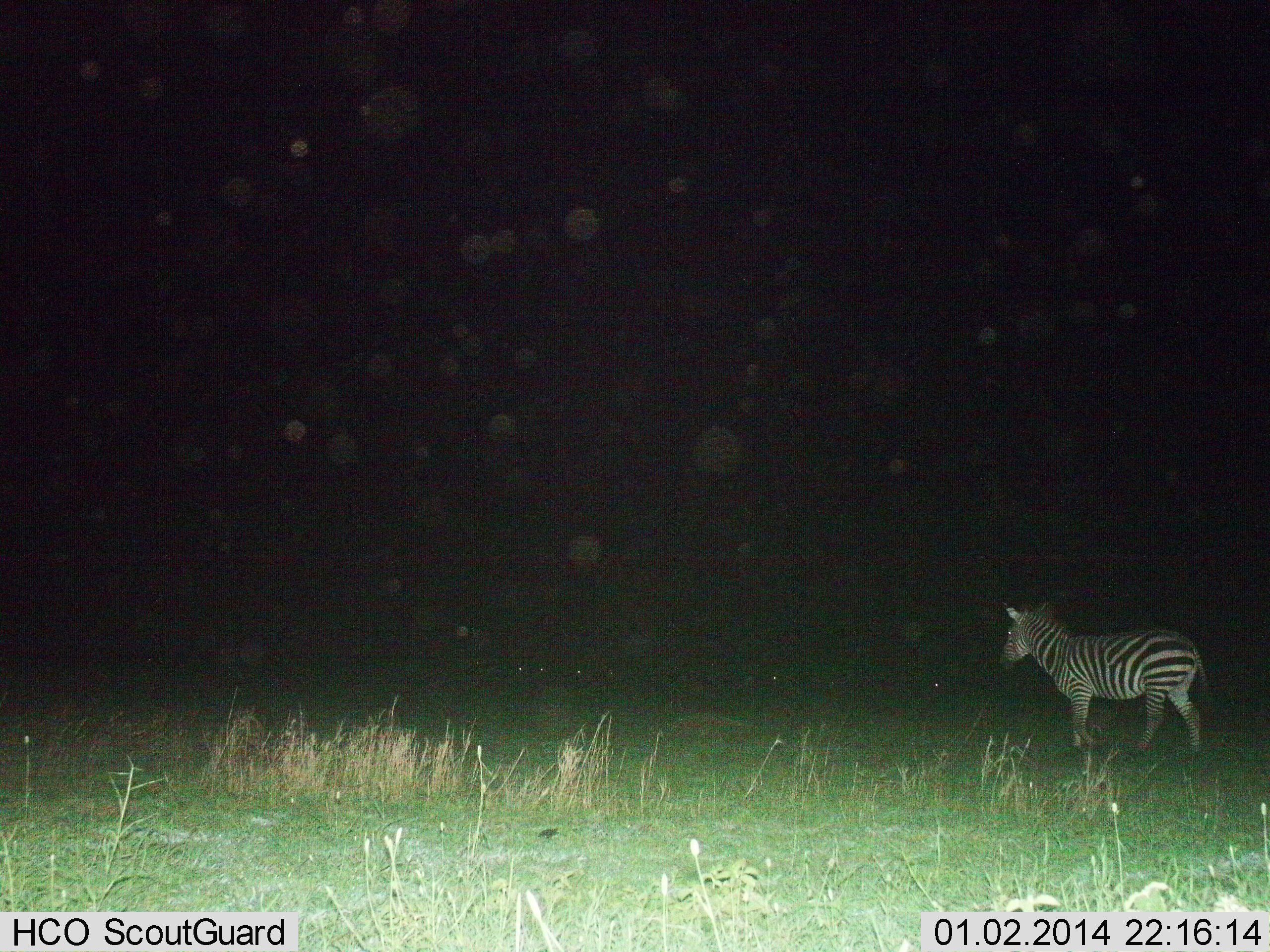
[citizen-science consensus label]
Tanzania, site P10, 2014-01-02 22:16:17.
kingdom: Animalia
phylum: Chordata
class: Mammalia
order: Perissodactyla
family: Equidae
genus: Equus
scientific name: Equus quagga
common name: plains zebra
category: zebra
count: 1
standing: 58%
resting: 0%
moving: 42%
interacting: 2%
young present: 0%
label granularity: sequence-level